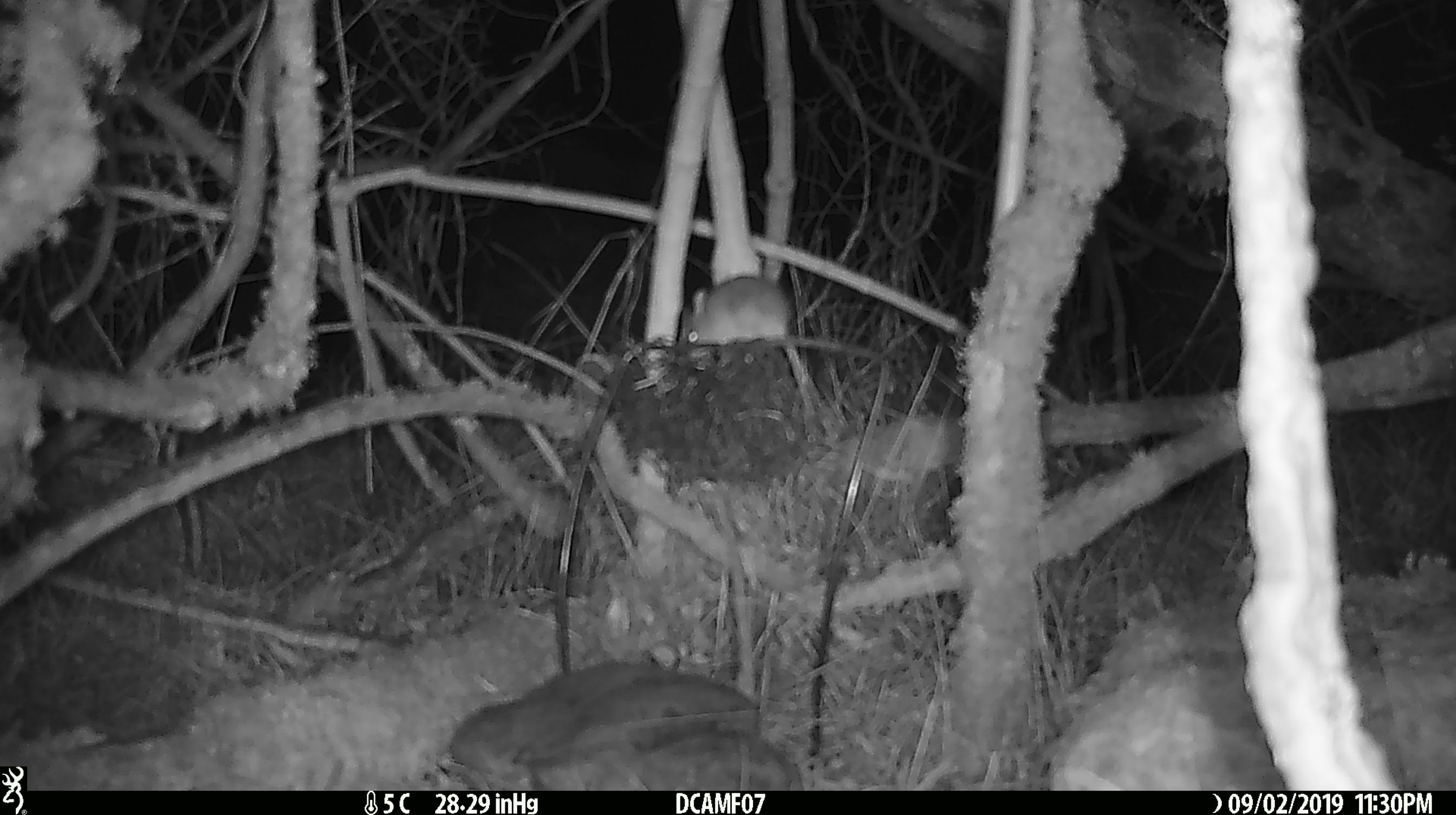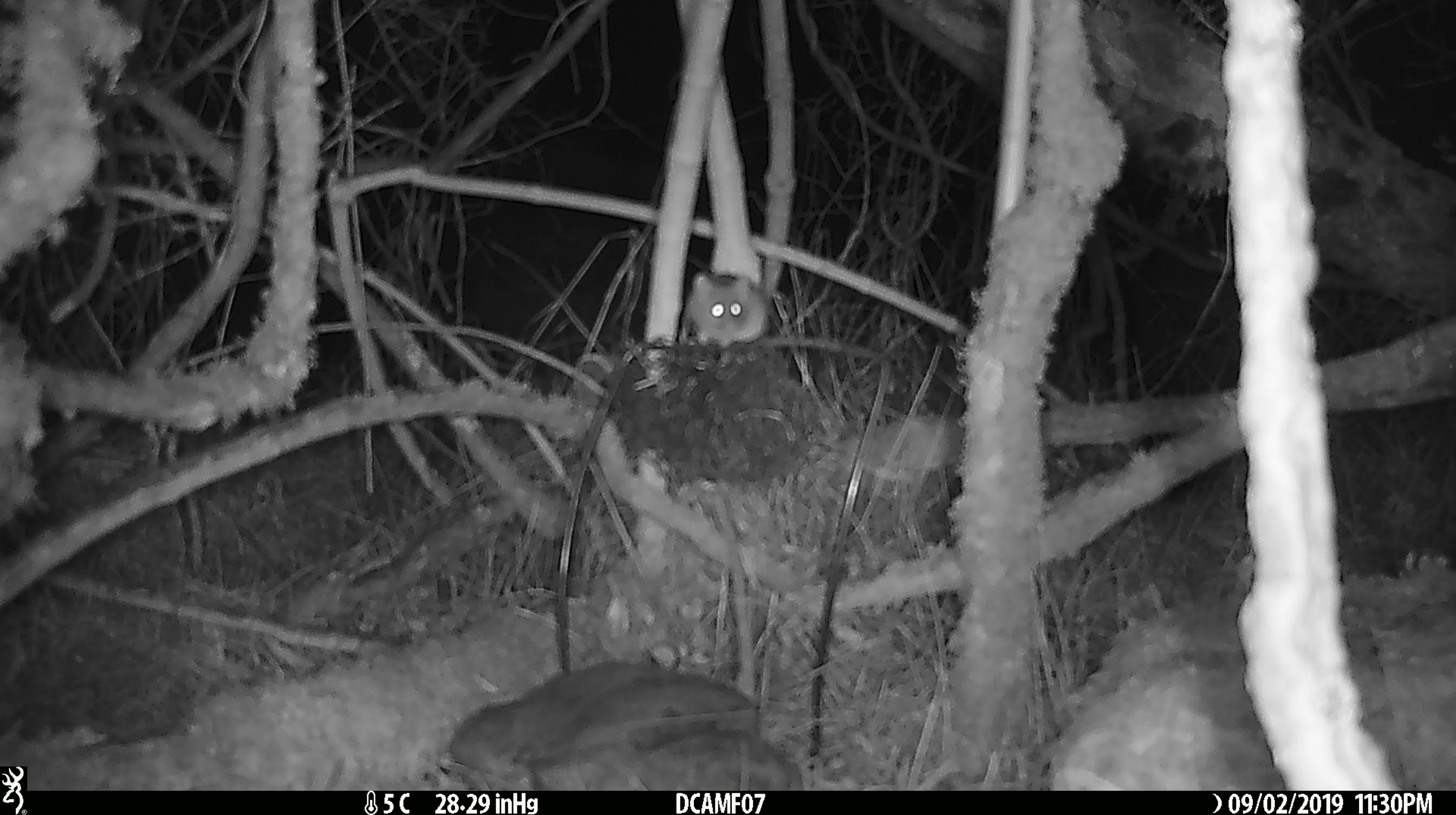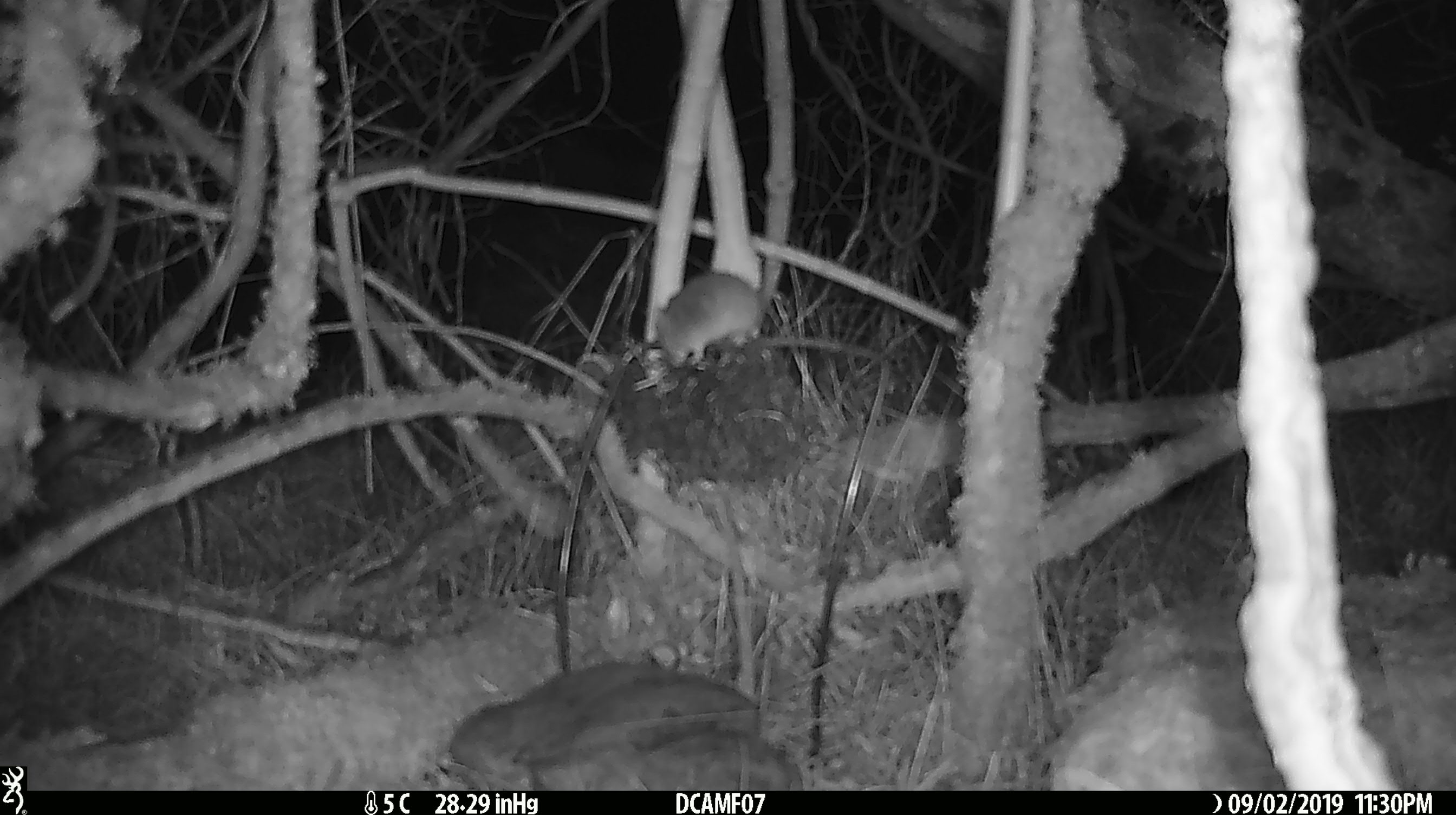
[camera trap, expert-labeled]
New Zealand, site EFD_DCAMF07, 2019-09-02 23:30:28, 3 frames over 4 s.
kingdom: Animalia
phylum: Chordata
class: Mammalia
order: Rodentia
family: Muridae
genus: Mus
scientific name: Mus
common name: mouse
Mouse (Mus).